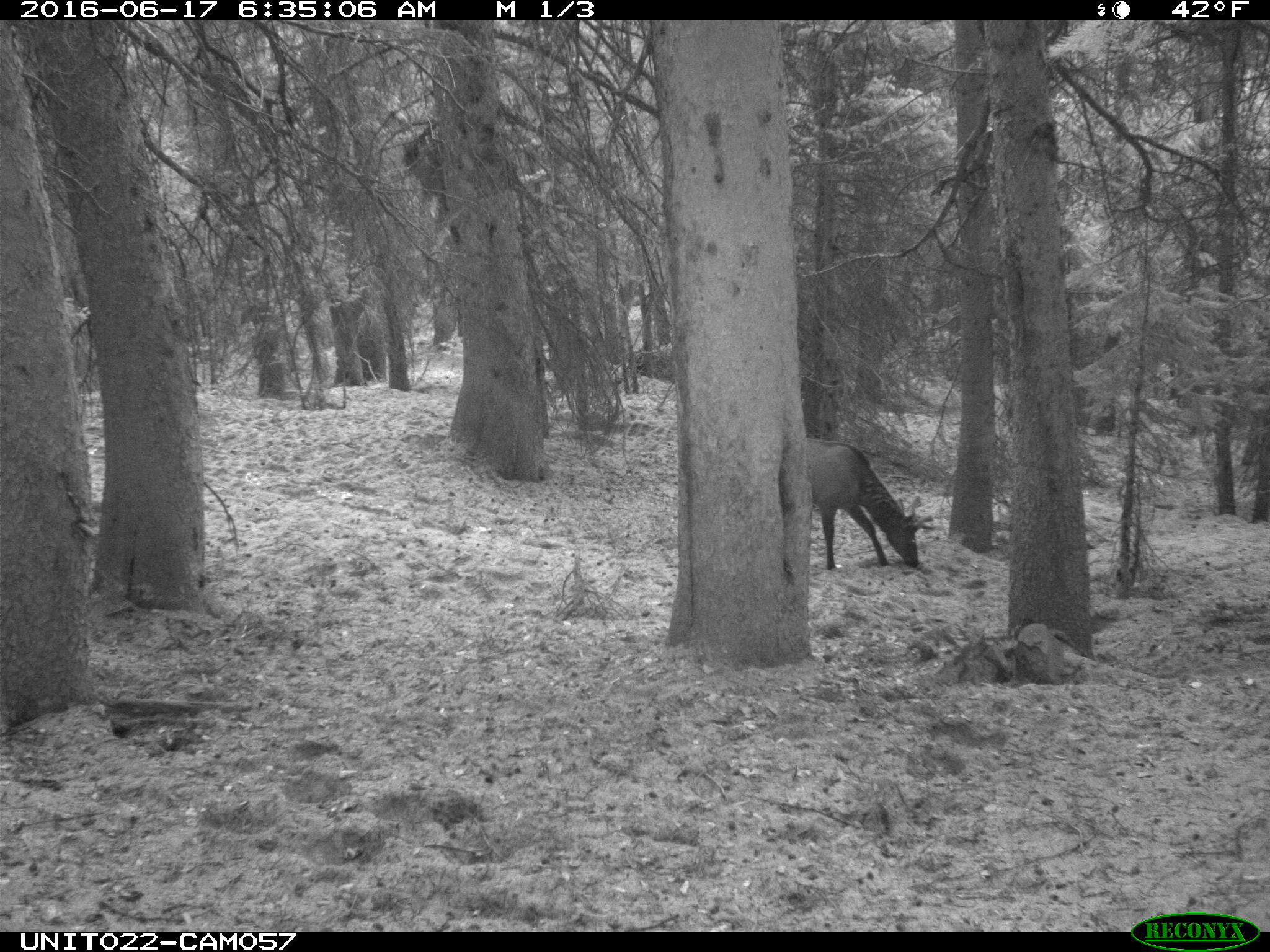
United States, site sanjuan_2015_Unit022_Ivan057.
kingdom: Animalia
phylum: Chordata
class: Mammalia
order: Artiodactyla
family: Cervidae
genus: Cervus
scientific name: Cervus elaphus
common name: red deer